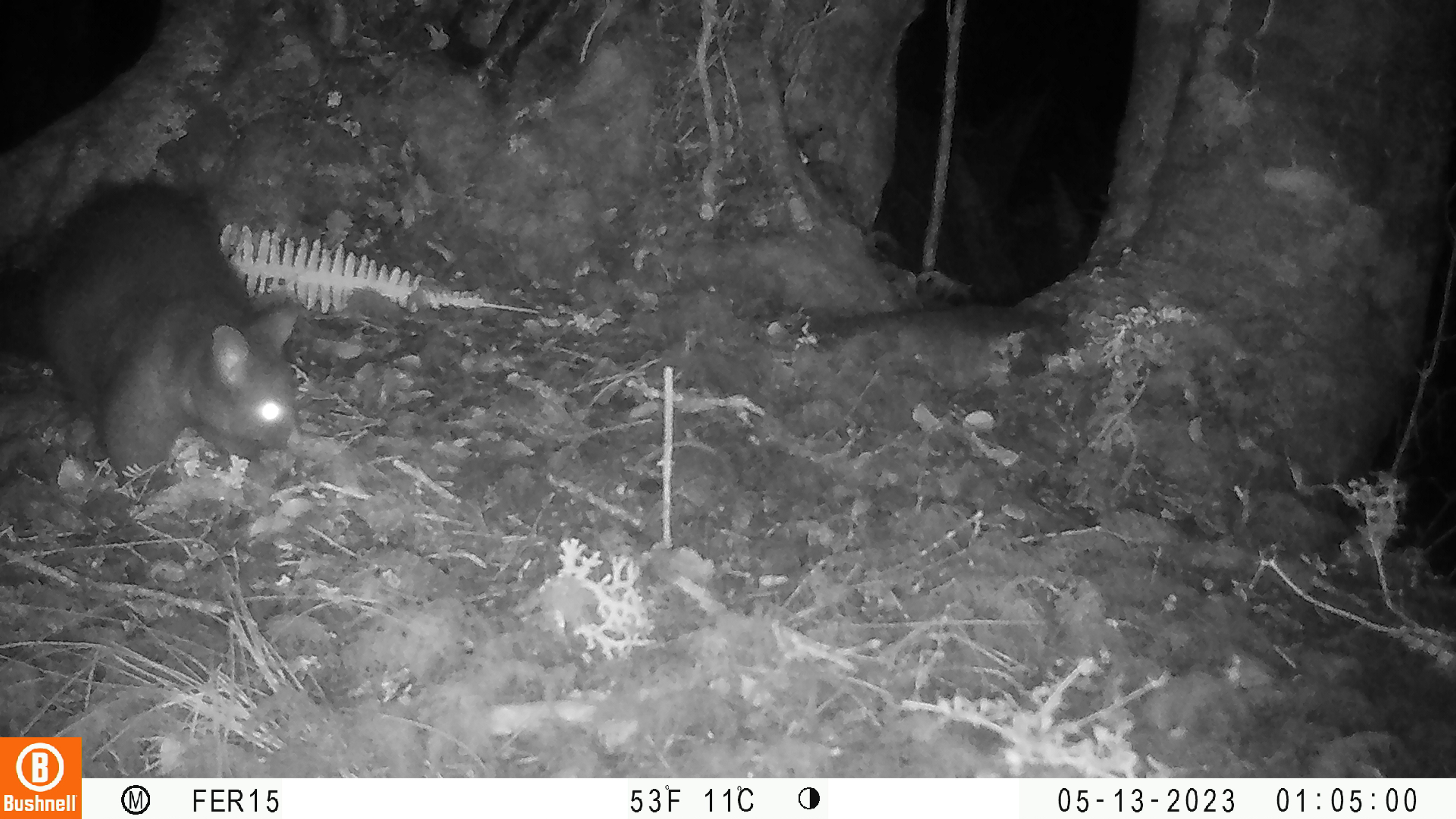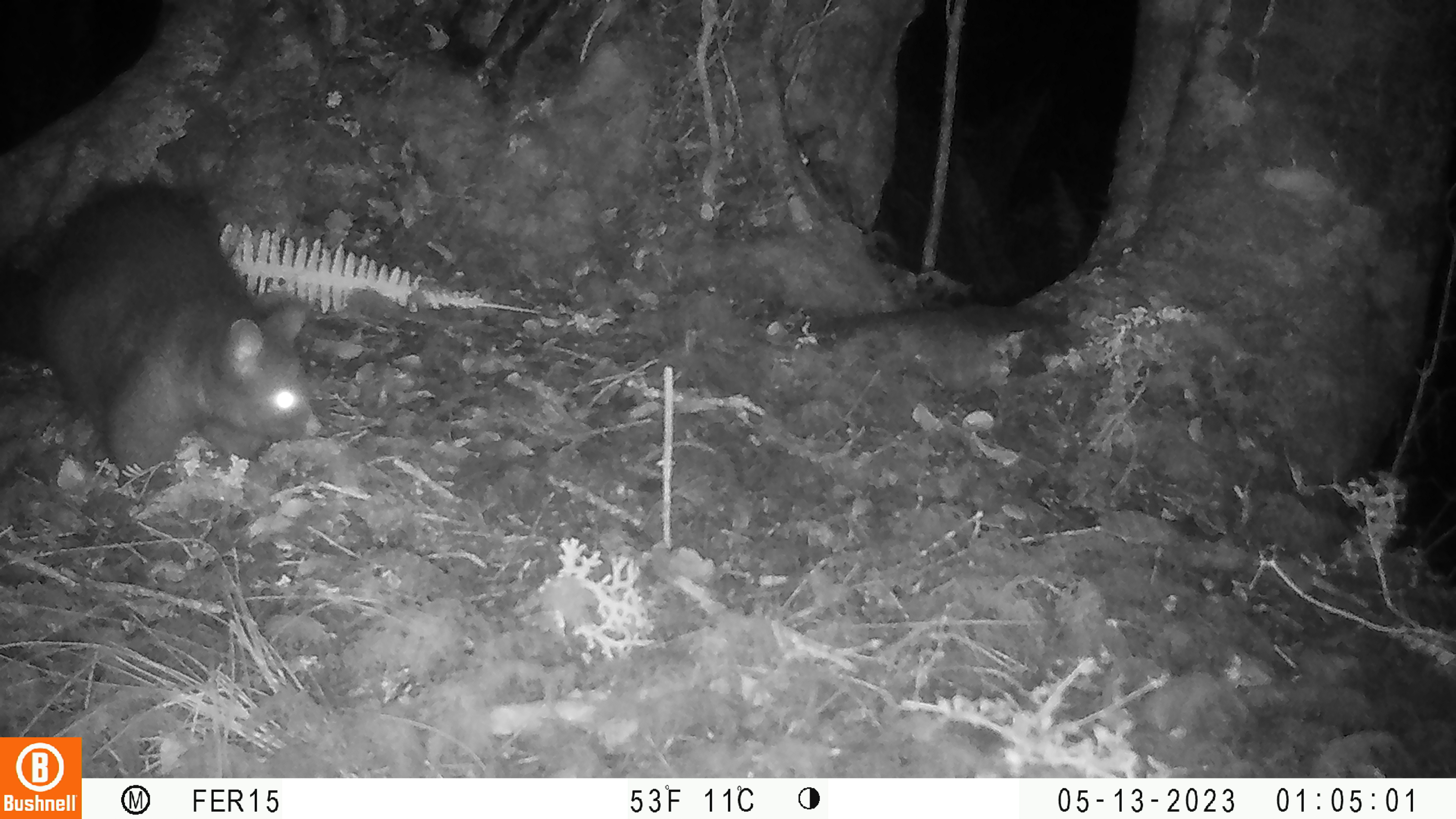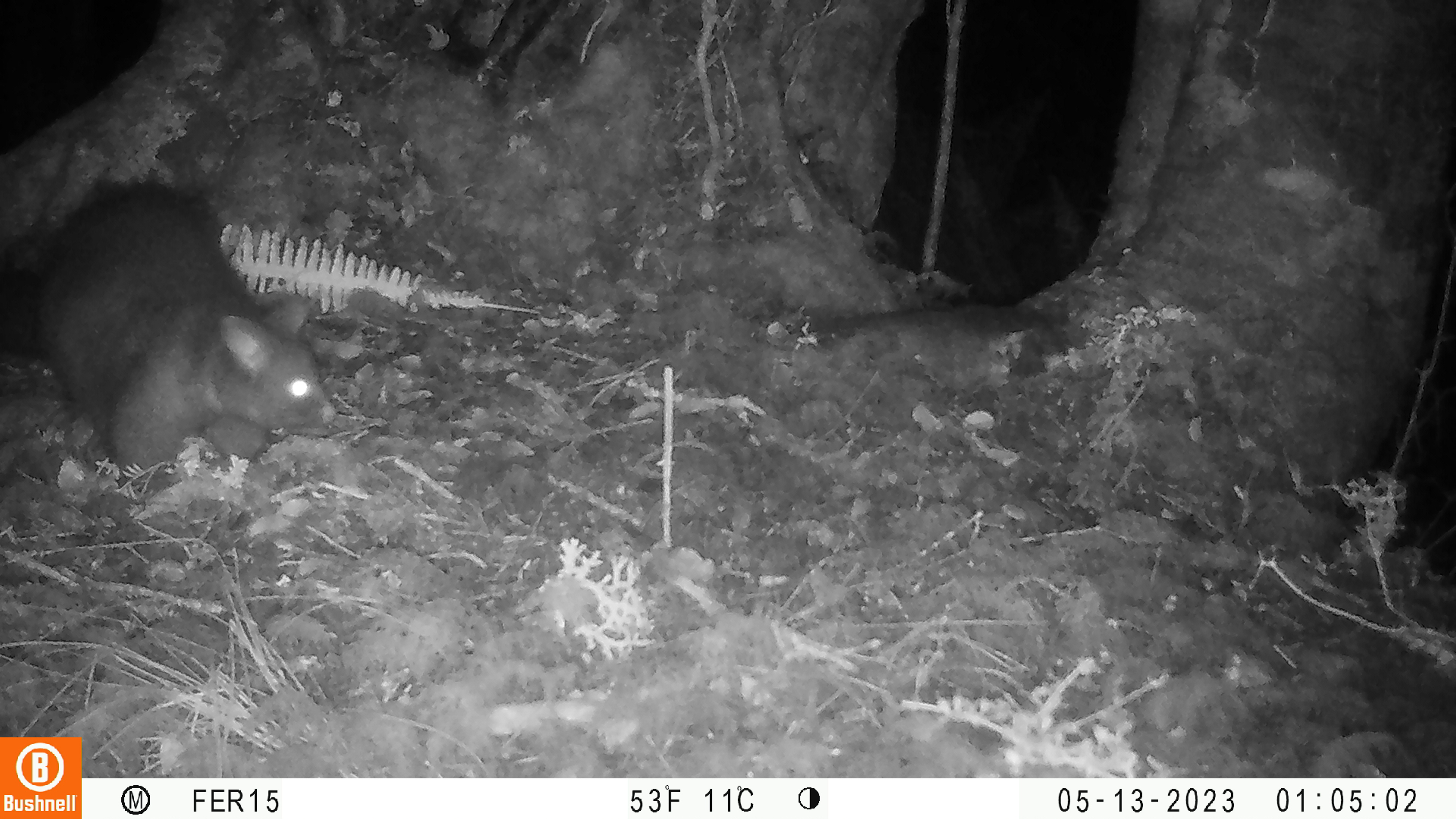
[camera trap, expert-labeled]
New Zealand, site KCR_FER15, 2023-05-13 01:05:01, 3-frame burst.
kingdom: Animalia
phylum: Chordata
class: Mammalia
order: Diprotodontia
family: Phalangeridae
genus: Trichosurus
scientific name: Trichosurus vulpecula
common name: common brushtail possum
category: possum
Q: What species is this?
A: Possum (common brushtail possum) (Trichosurus vulpecula).